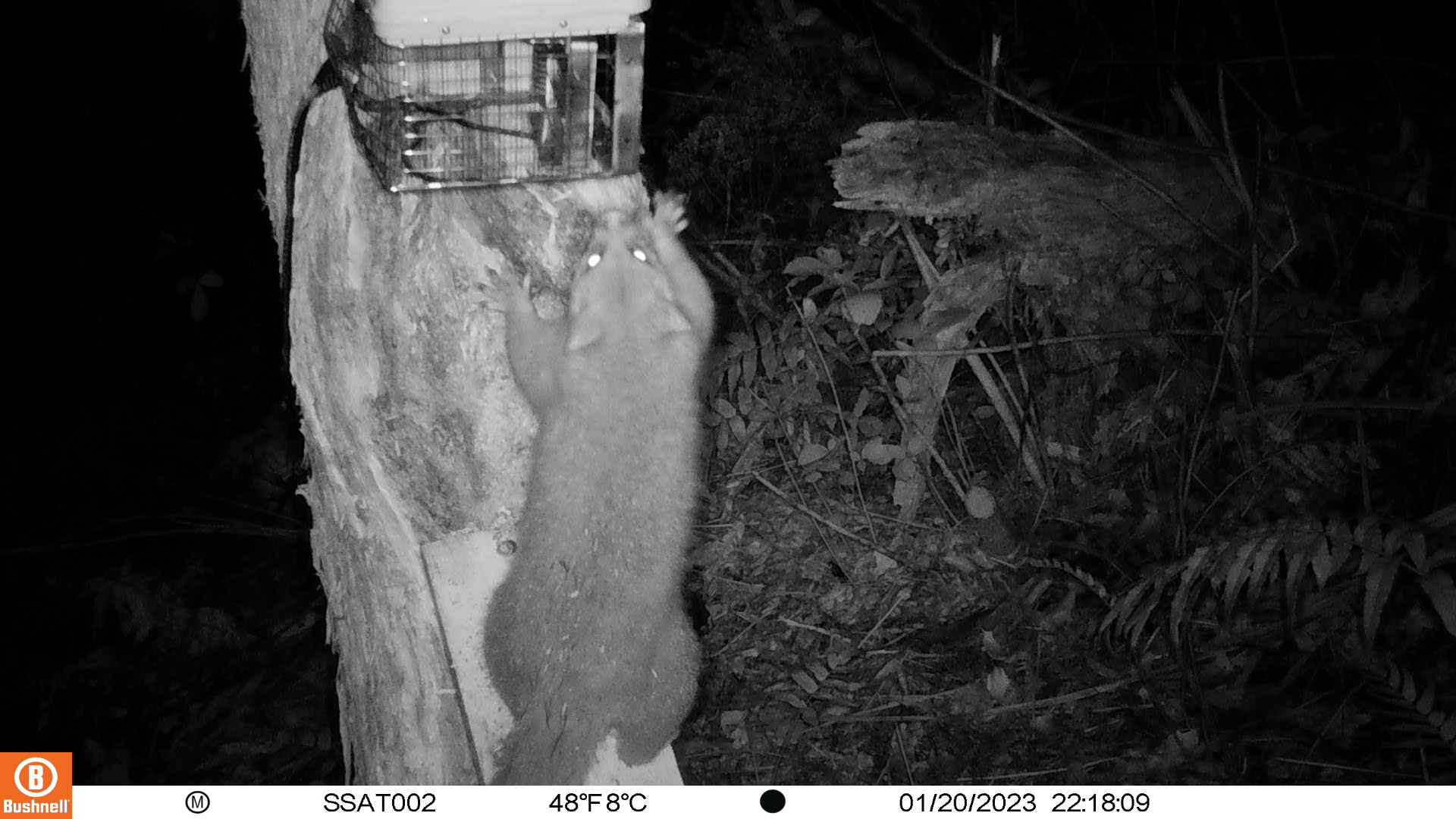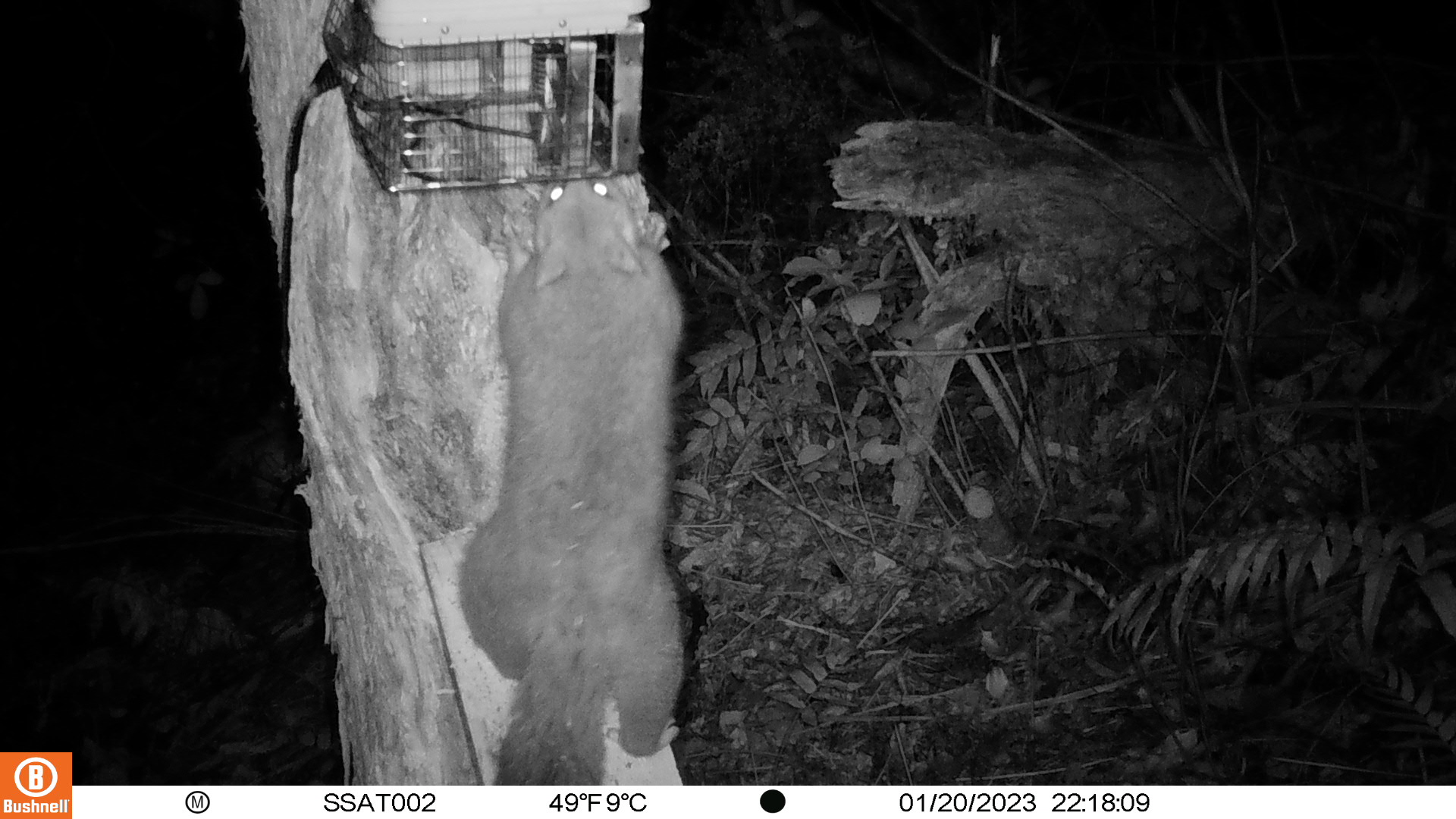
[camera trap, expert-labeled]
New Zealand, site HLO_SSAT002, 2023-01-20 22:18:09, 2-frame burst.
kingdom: Animalia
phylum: Chordata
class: Mammalia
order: Diprotodontia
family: Phalangeridae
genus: Trichosurus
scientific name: Trichosurus vulpecula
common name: common brushtail possum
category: possum